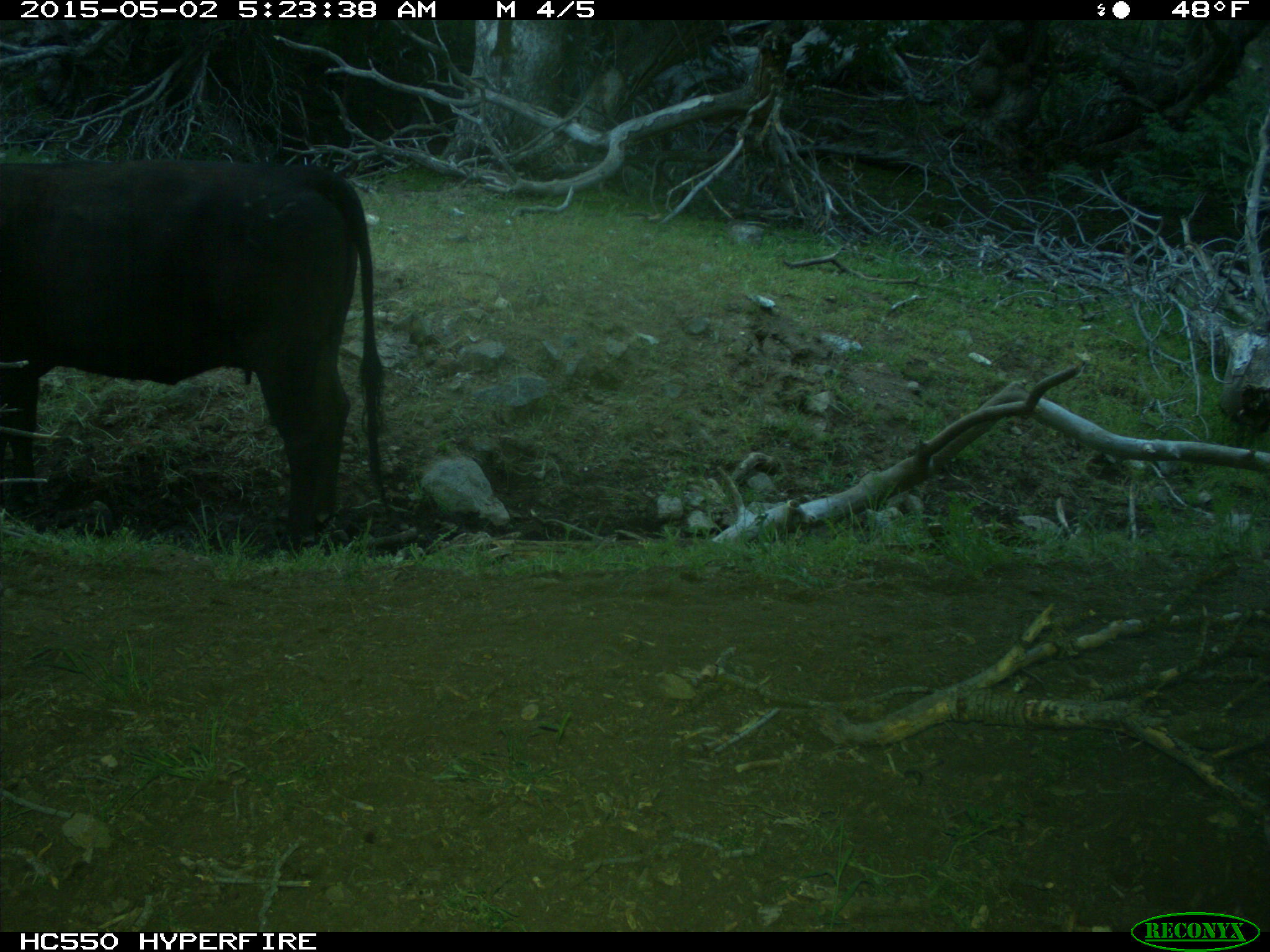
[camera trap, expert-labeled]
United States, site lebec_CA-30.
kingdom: Animalia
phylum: Chordata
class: Mammalia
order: Artiodactyla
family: Bovidae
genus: Bos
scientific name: Bos taurus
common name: domestic cow